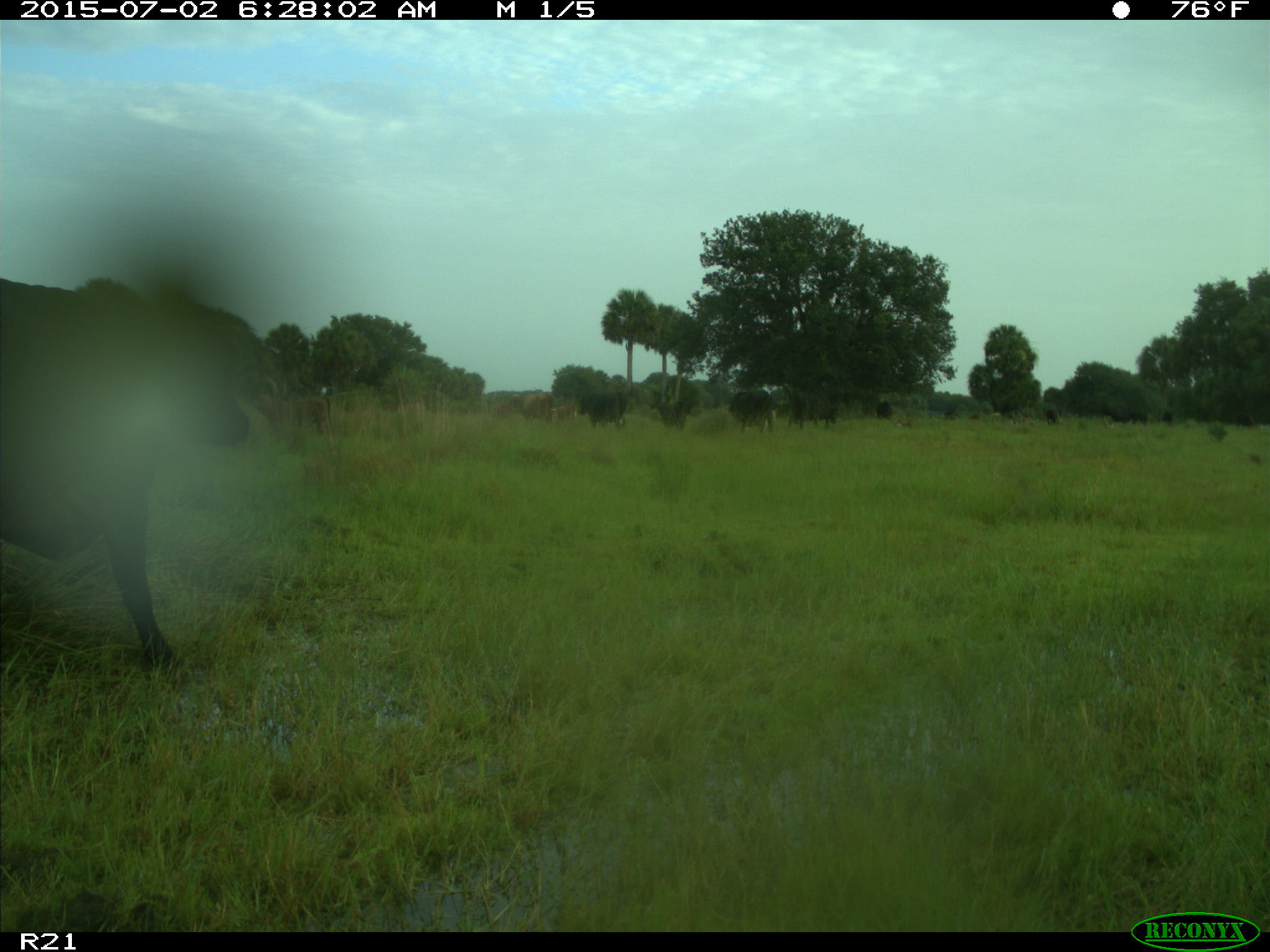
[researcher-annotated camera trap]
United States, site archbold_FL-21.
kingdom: Animalia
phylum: Chordata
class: Mammalia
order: Artiodactyla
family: Bovidae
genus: Bos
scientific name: Bos taurus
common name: domestic cow